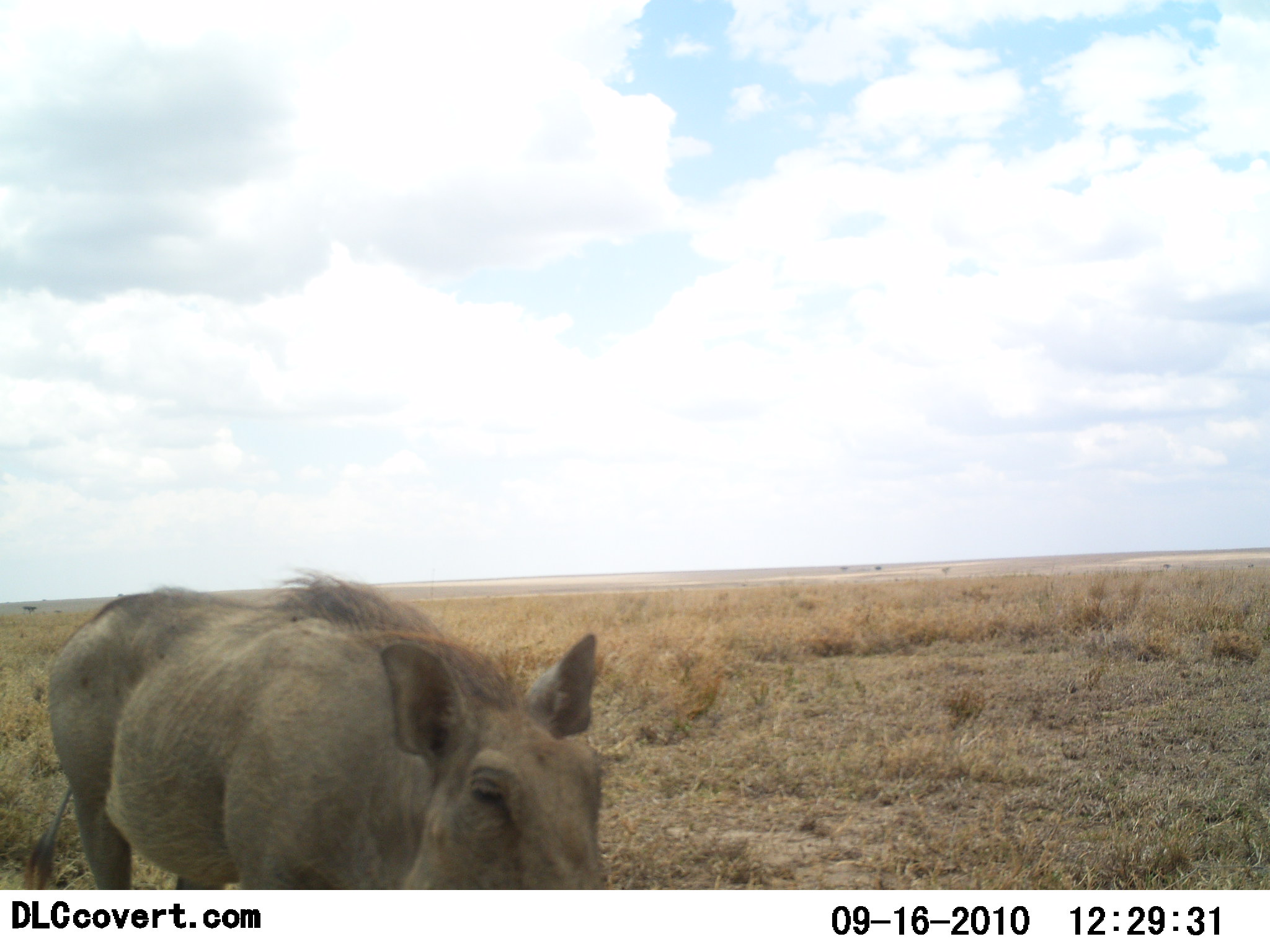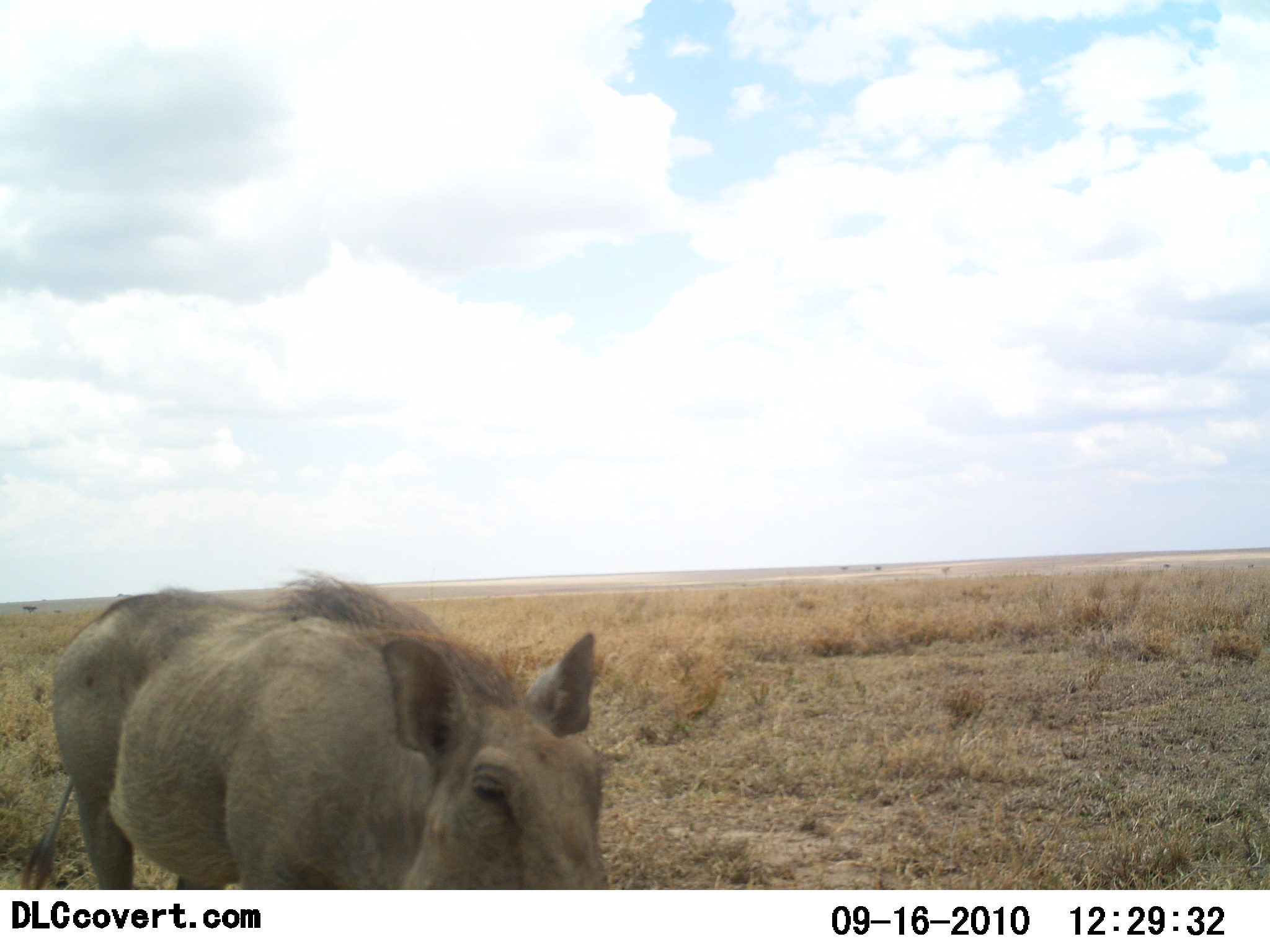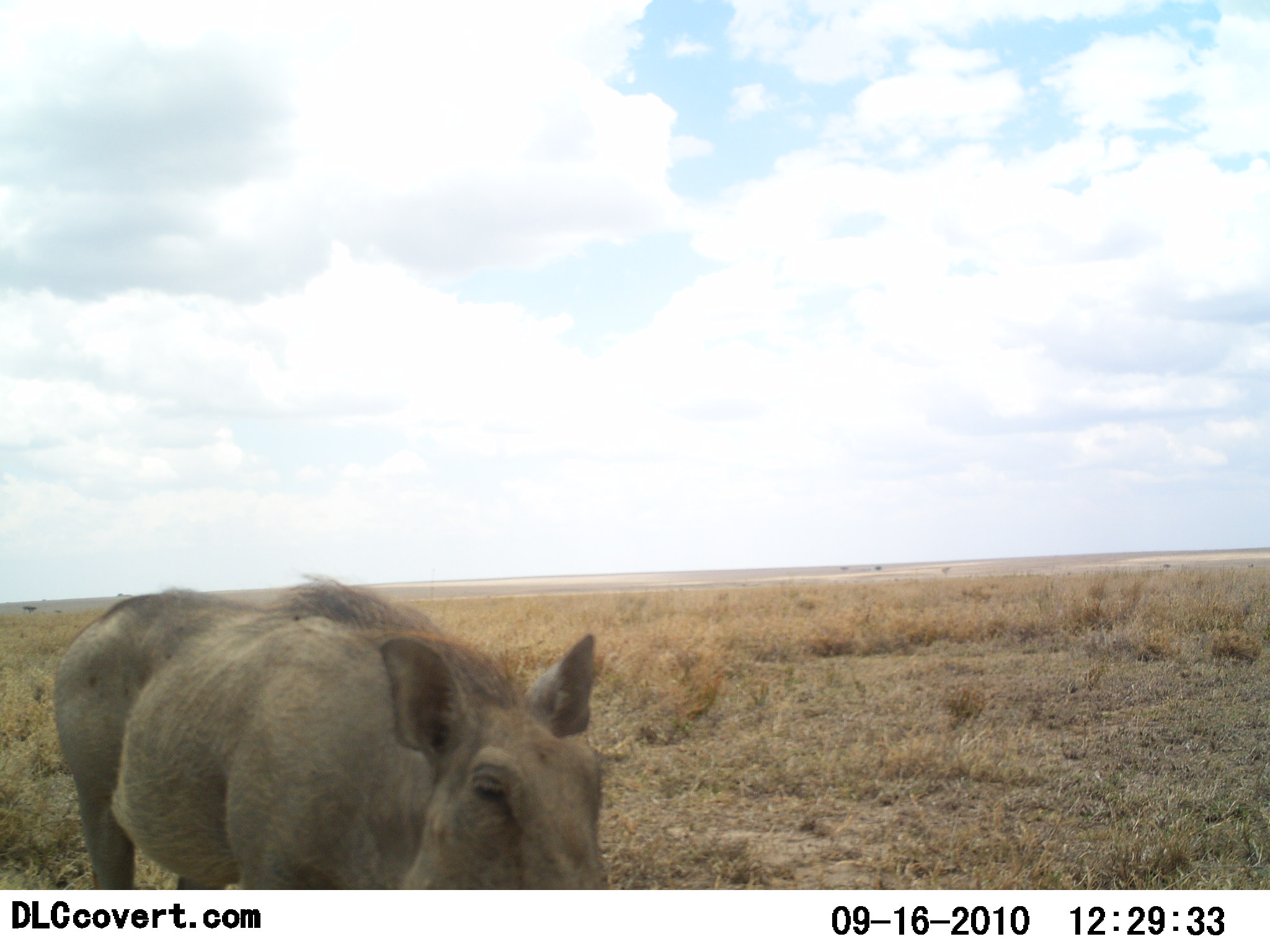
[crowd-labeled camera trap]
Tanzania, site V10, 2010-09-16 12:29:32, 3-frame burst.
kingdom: Animalia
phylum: Chordata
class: Mammalia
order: Artiodactyla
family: Suidae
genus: Phacochoerus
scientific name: Phacochoerus africanus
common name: warthog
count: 1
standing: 93%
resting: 7%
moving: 0%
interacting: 0%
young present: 0%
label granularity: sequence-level